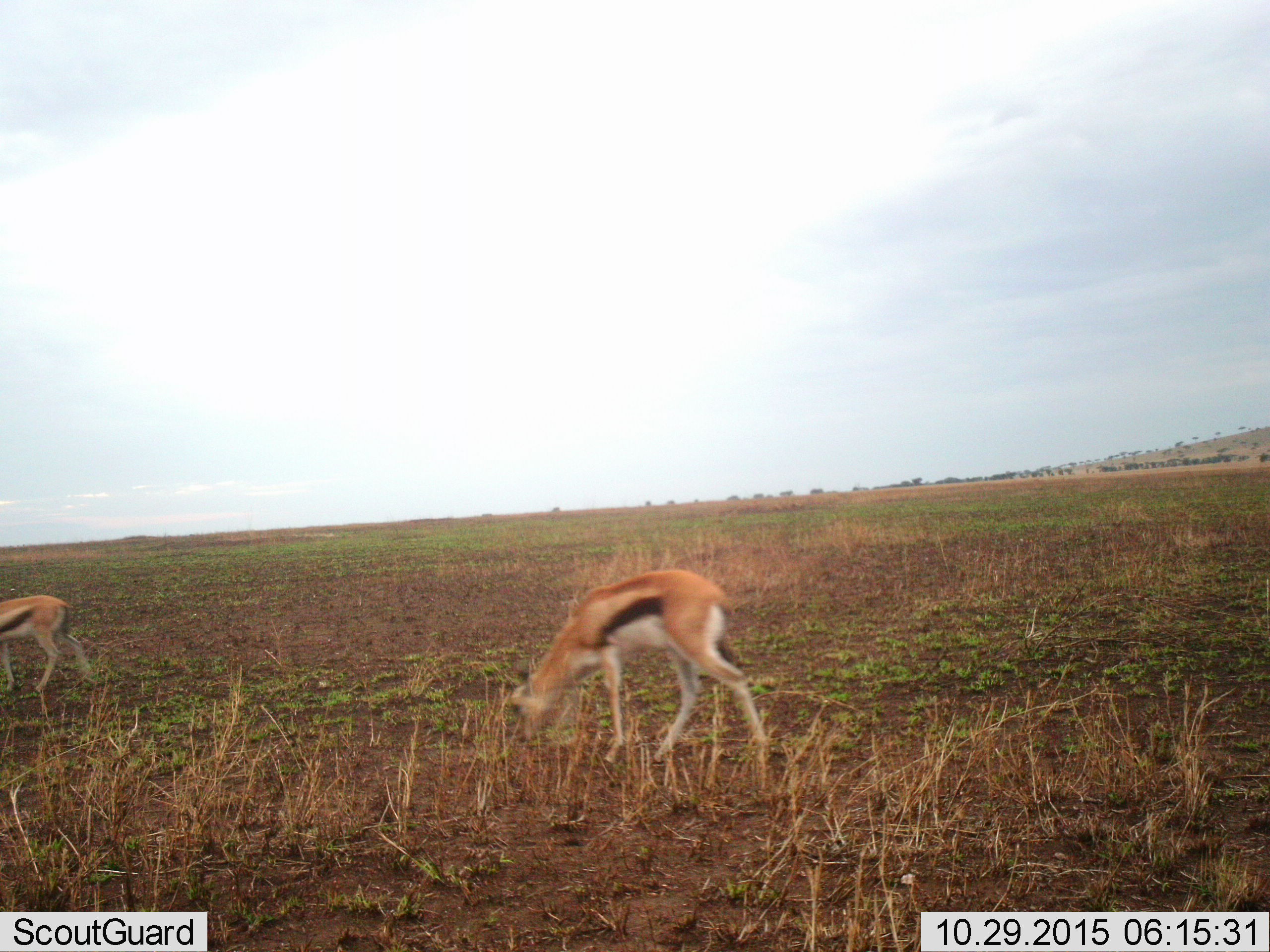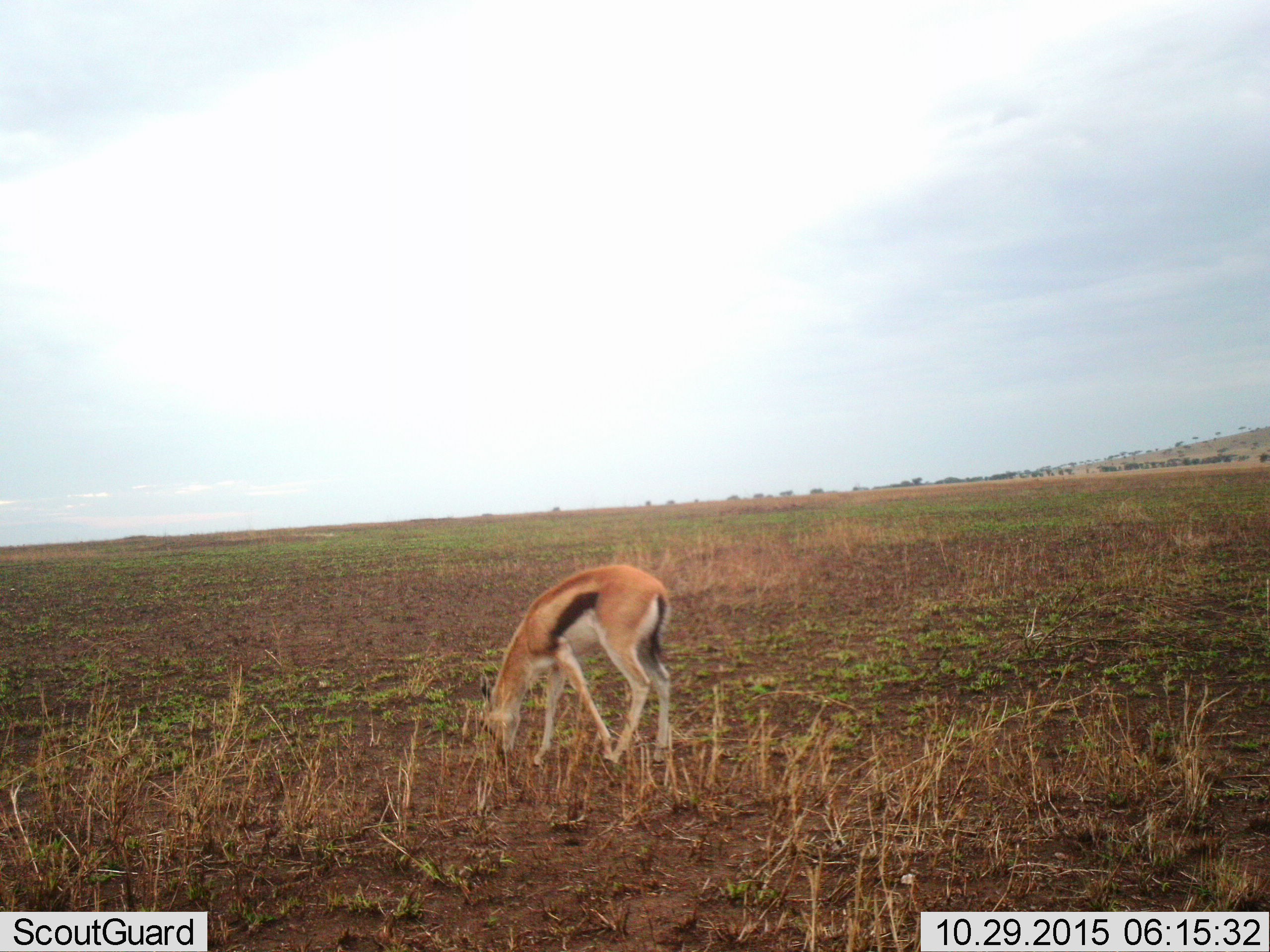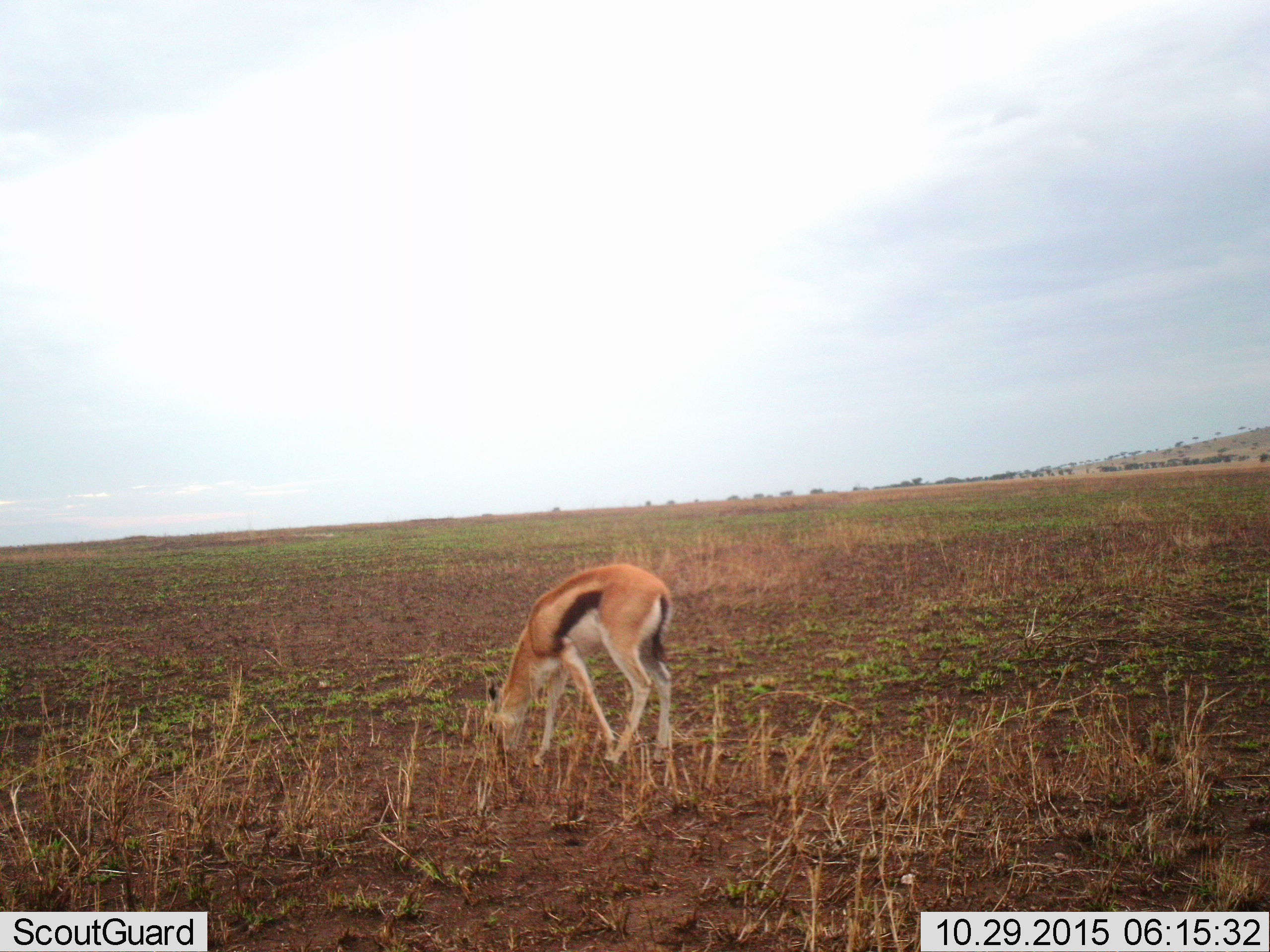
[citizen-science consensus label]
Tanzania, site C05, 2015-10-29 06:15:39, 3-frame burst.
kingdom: Animalia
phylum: Chordata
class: Mammalia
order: Artiodactyla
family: Bovidae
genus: Eudorcas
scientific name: Eudorcas thomsonii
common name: thomson's gazelle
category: gazellethomsons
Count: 2.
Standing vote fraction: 17%.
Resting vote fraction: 0%.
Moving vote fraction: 50%.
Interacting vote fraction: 0%.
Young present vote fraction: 6%.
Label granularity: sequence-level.